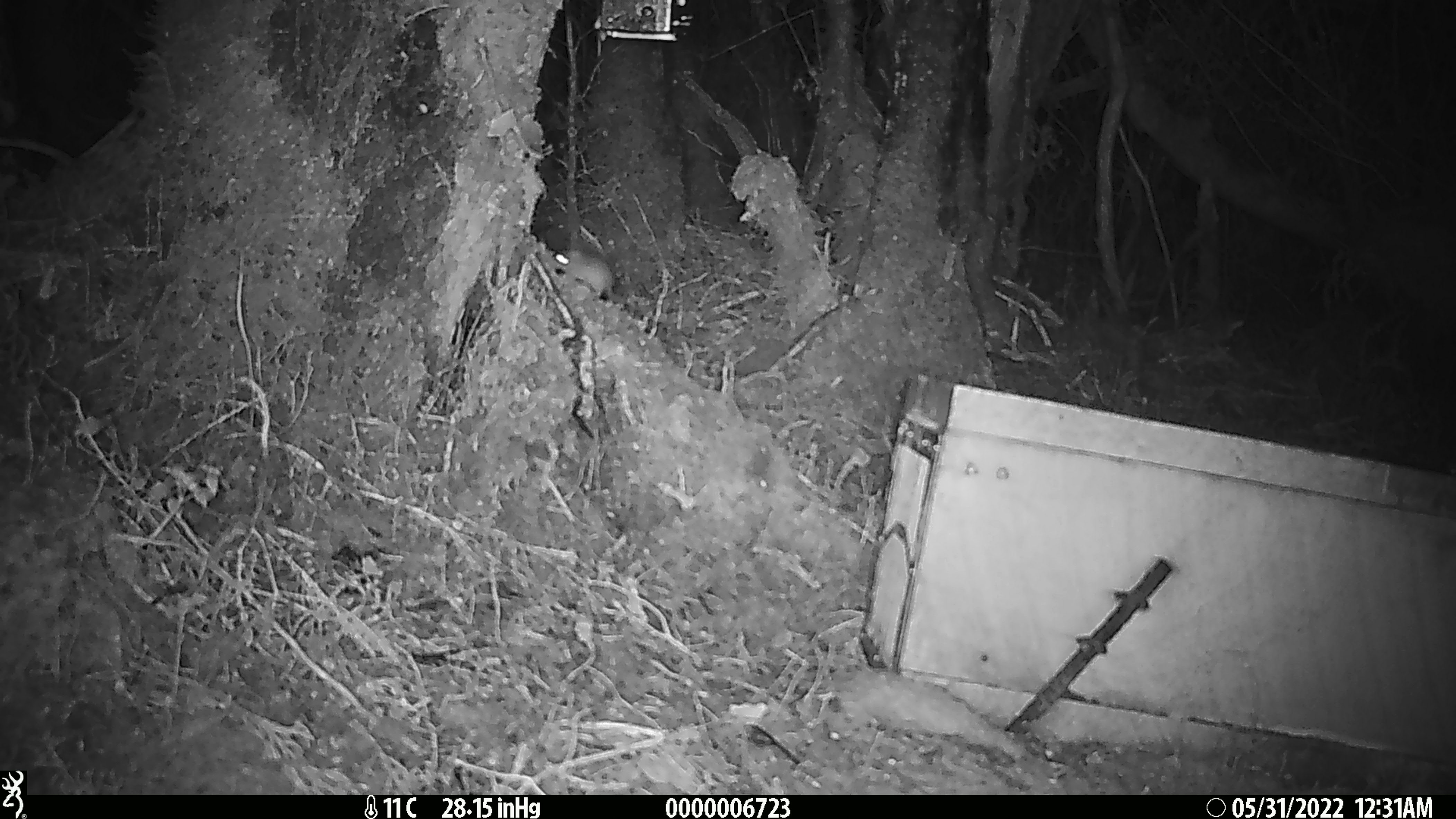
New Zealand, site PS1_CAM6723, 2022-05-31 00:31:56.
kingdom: Animalia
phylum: Chordata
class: Mammalia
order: Rodentia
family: Muridae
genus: Mus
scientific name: Mus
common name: mouse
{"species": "mouse (Mus)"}